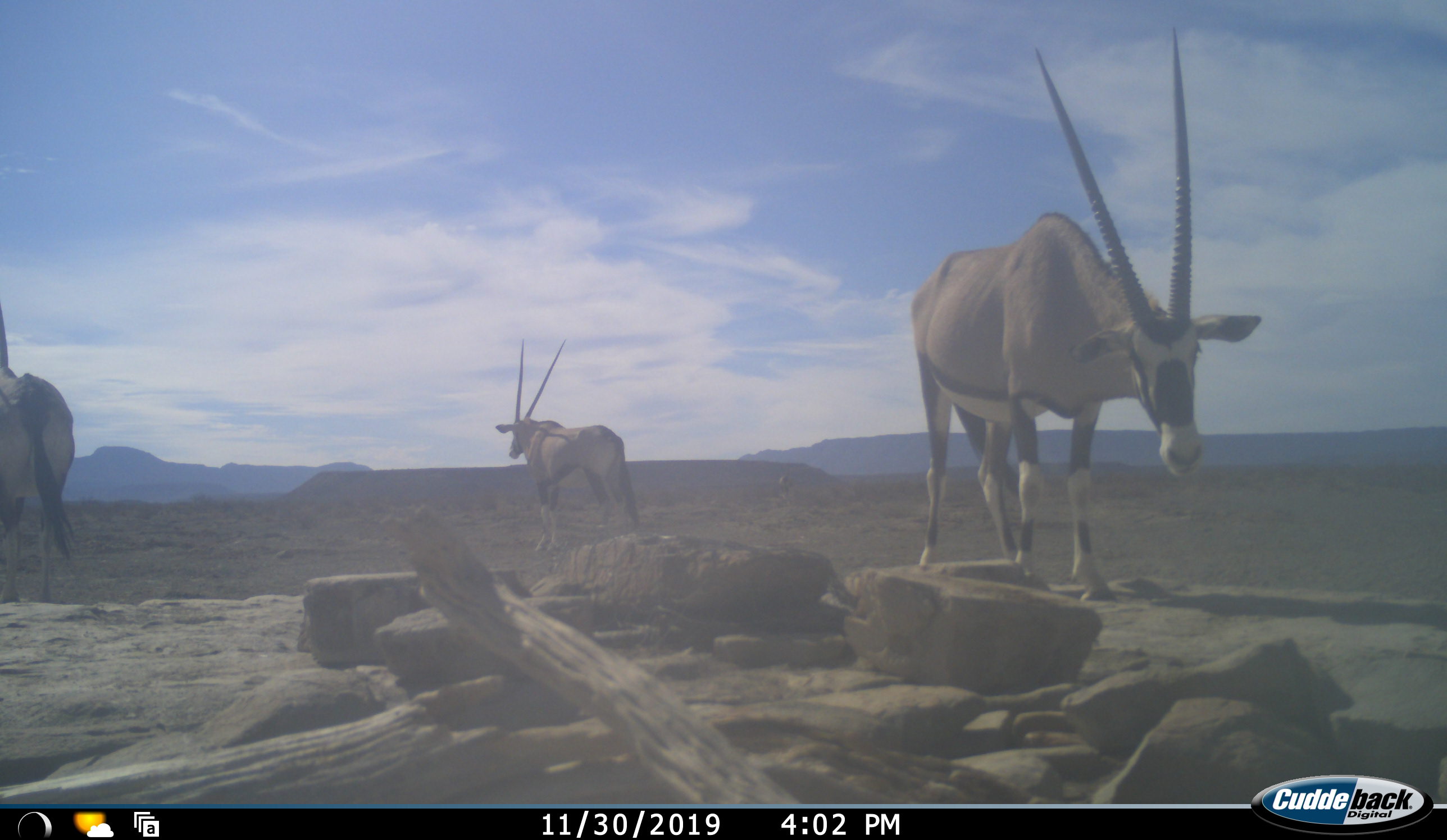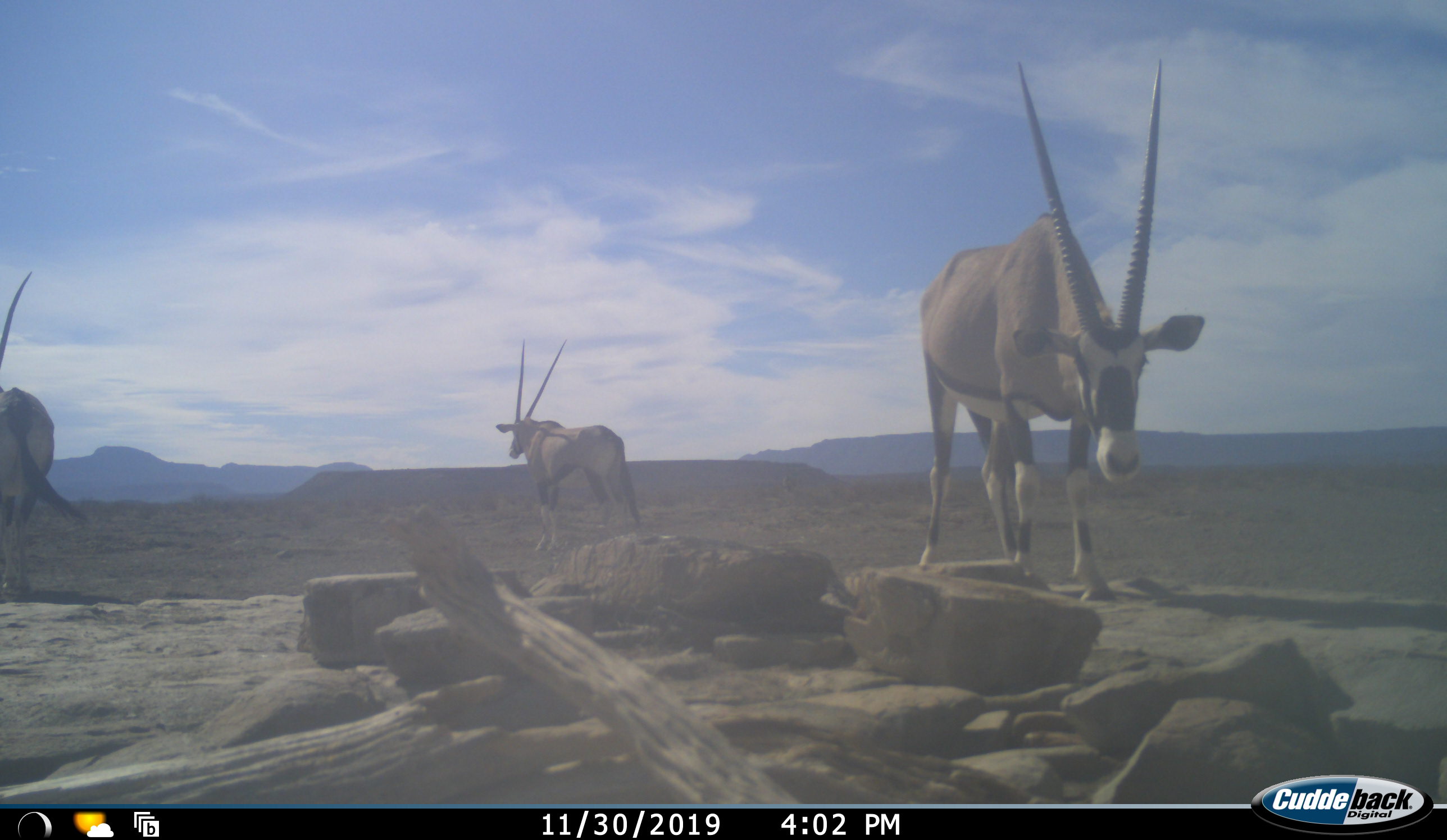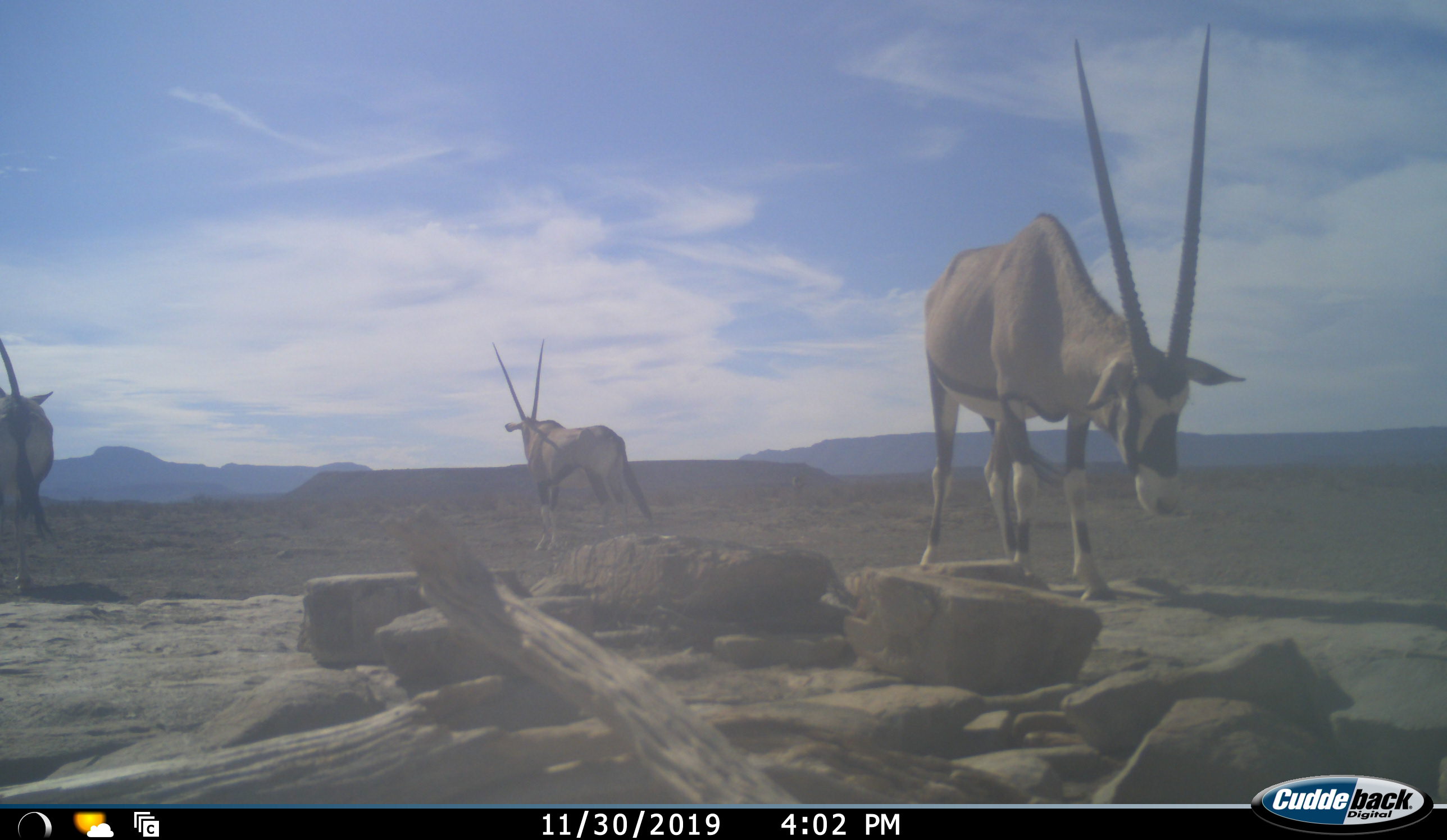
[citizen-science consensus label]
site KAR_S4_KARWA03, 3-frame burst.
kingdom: Animalia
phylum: Chordata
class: Mammalia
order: Artiodactyla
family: Bovidae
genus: Oryx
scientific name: Oryx gazella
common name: gemsbok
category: oryx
Oryx (gemsbok) (Oryx gazella), count 3. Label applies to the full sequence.